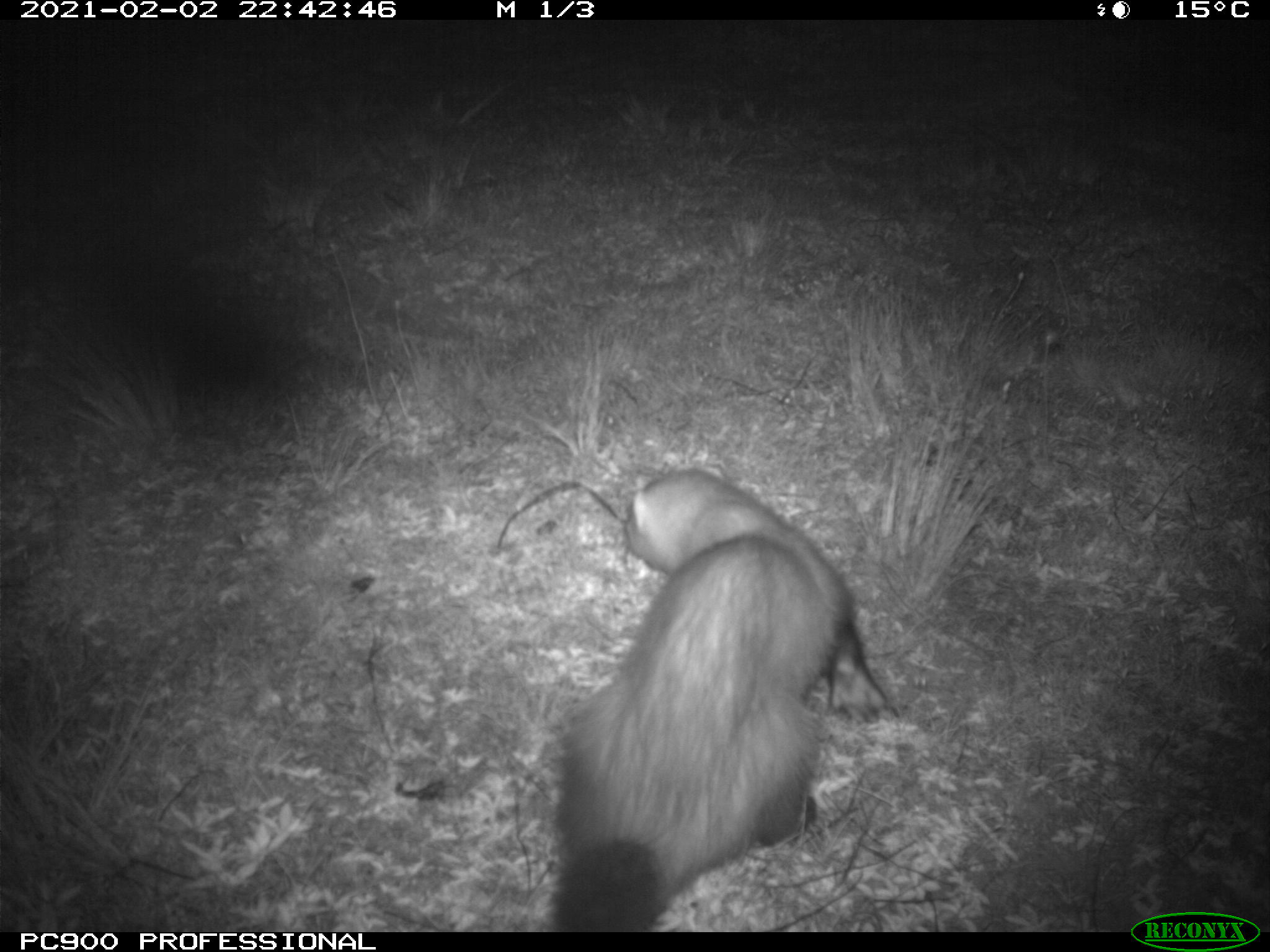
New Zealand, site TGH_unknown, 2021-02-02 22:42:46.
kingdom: Animalia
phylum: Chordata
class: Mammalia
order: Carnivora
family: Mustelidae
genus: Mustela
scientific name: Mustela furo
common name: ferret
Ferret (Mustela furo).